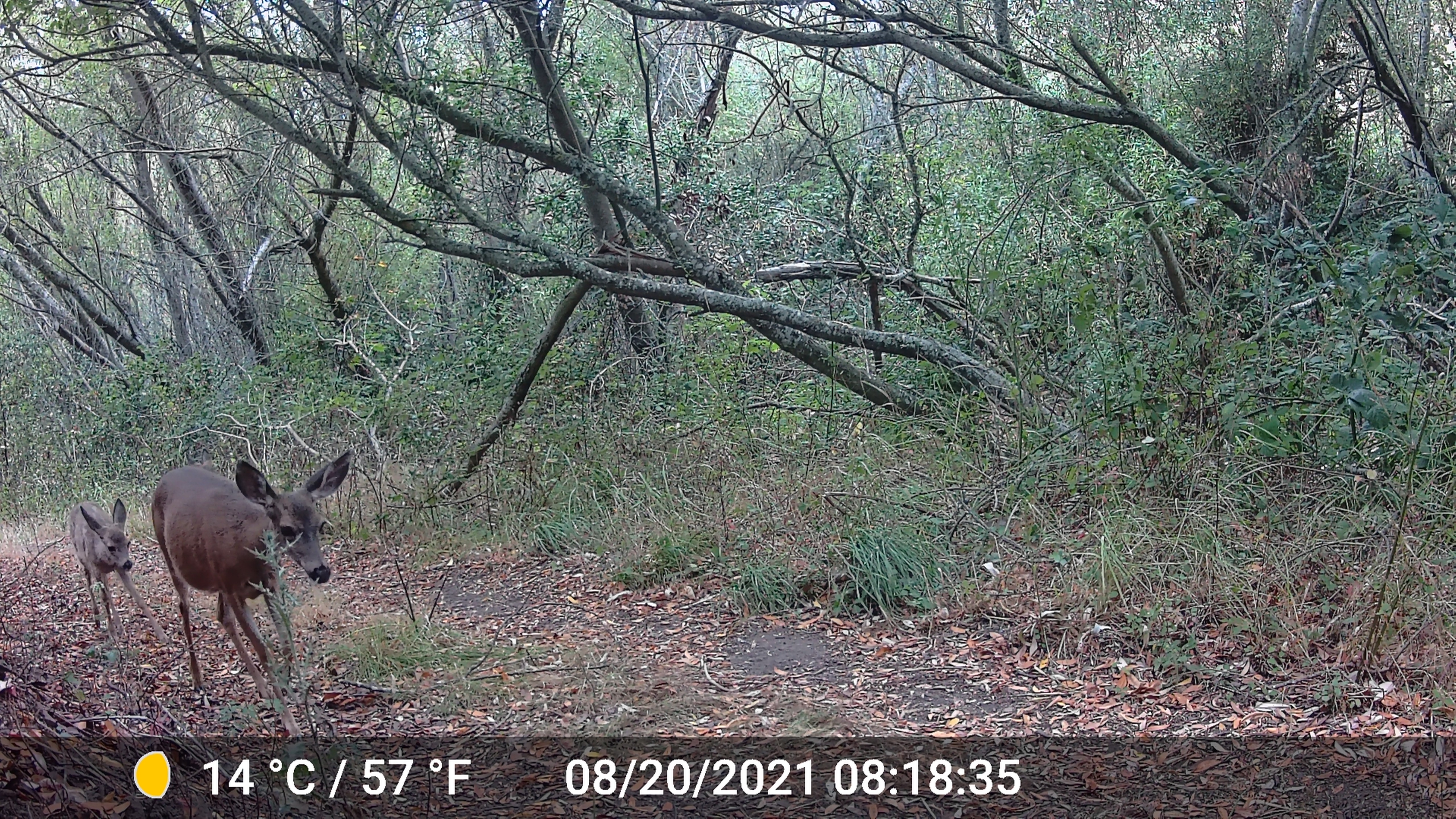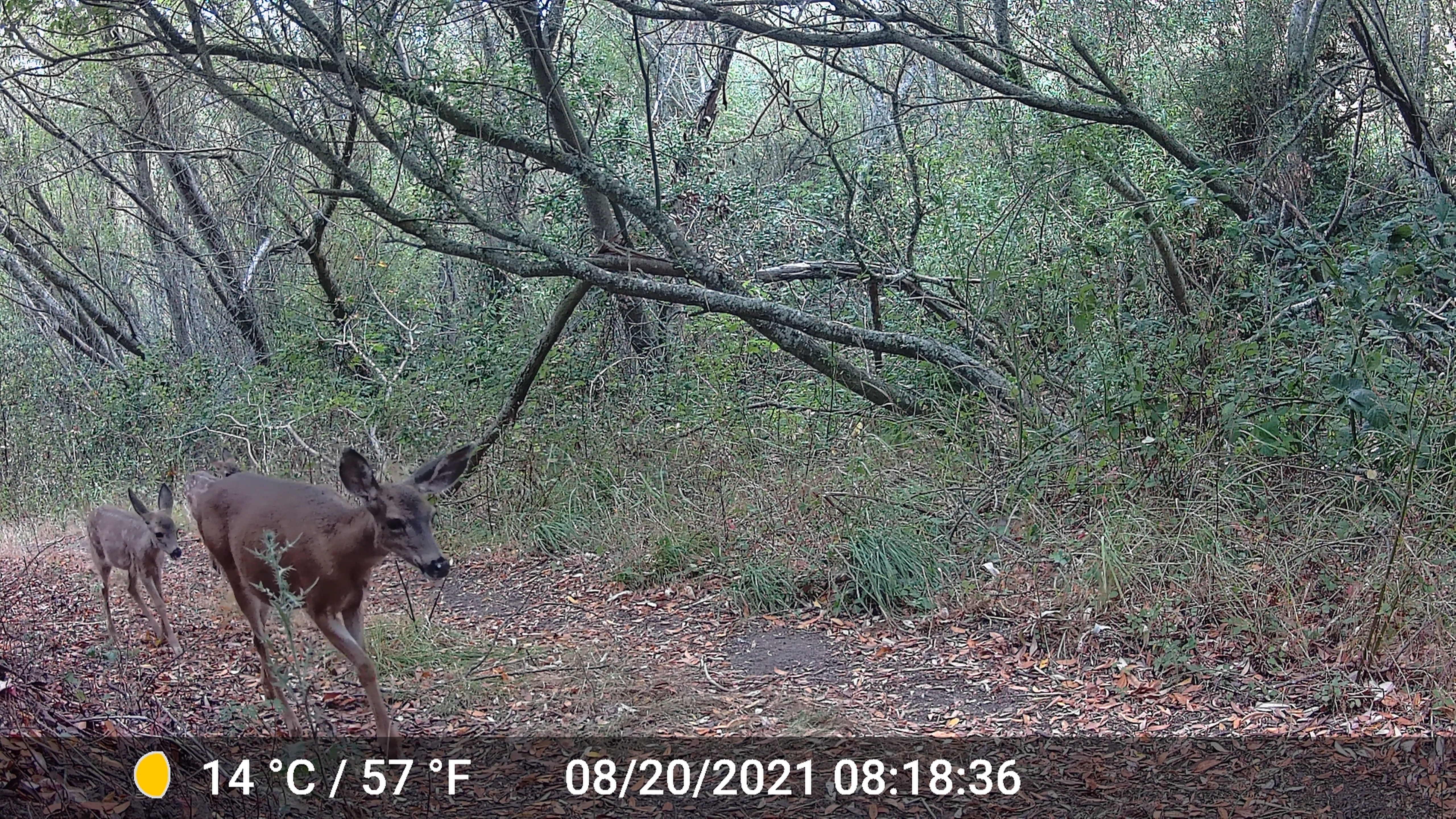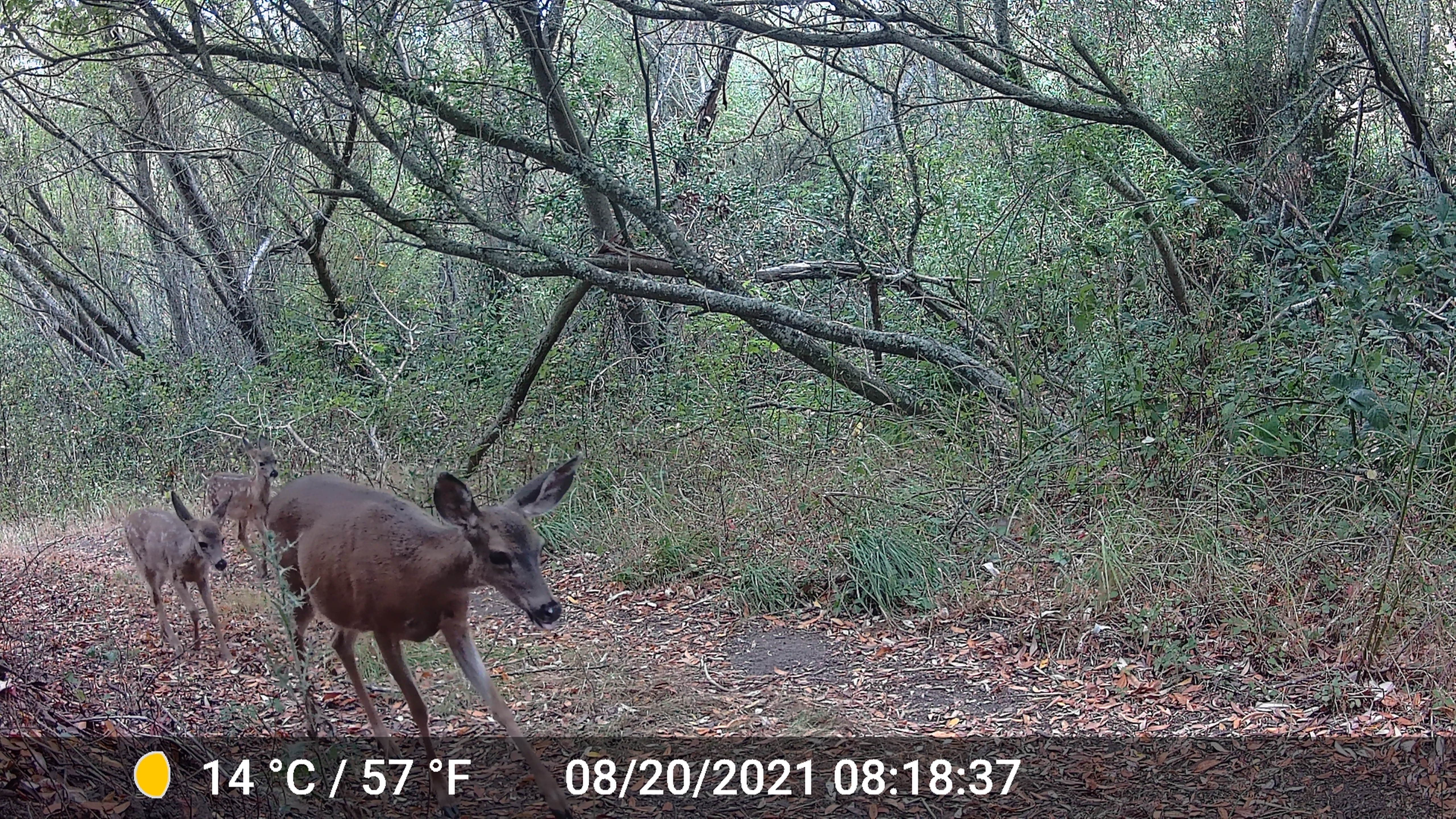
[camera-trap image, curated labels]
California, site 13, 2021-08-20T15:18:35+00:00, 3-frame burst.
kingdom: Animalia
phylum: Chordata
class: Mammalia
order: Artiodactyla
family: Cervidae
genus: Odocoileus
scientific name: Odocoileus hemionus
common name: mule deer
Mule deer (Odocoileus hemionus).